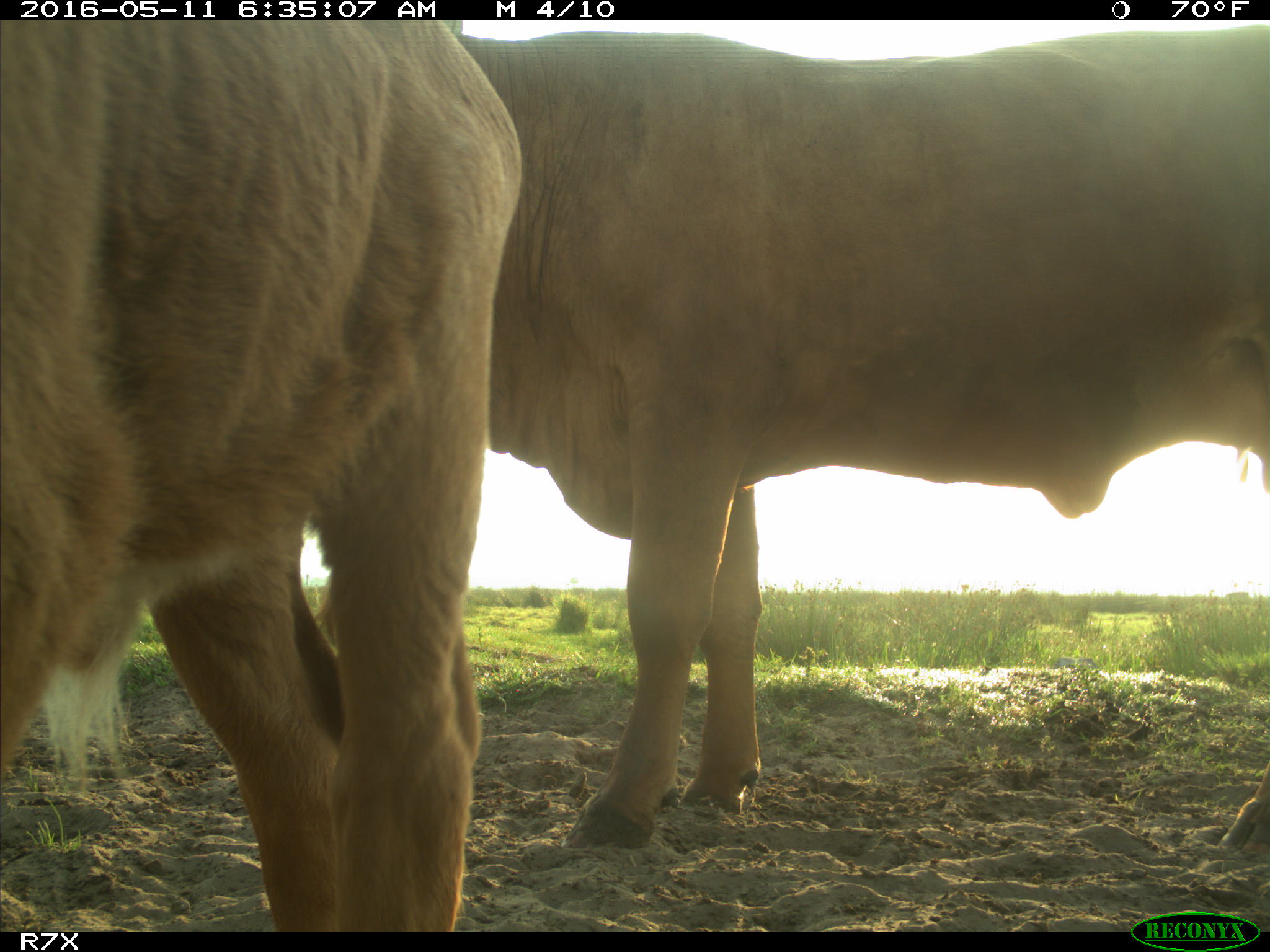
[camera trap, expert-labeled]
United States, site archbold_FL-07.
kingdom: Animalia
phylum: Chordata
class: Mammalia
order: Artiodactyla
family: Bovidae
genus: Bos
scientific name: Bos taurus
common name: domestic cow